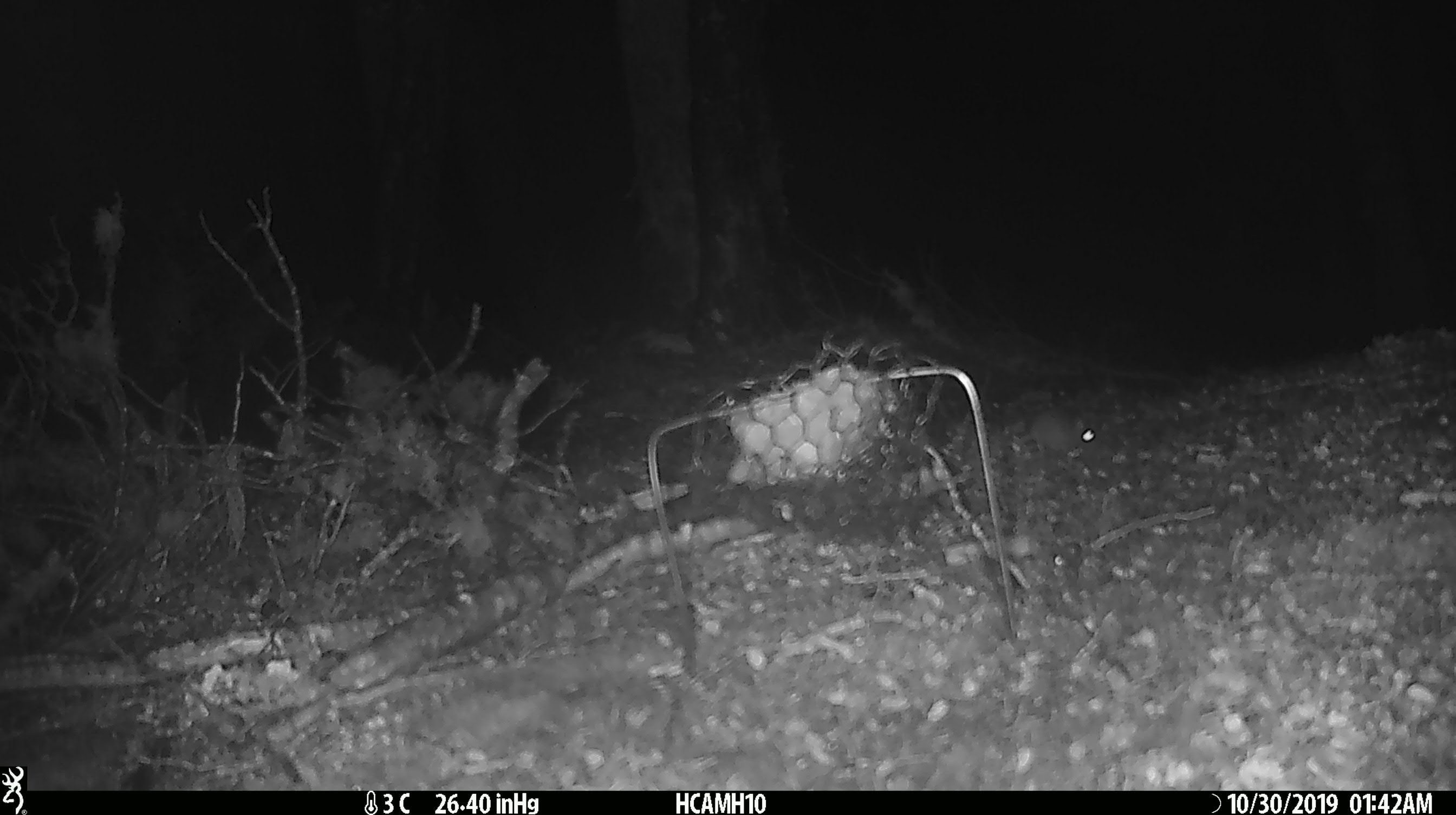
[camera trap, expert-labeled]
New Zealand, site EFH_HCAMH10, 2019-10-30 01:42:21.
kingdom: Animalia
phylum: Chordata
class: Mammalia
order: Rodentia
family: Muridae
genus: Mus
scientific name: Mus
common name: mouse